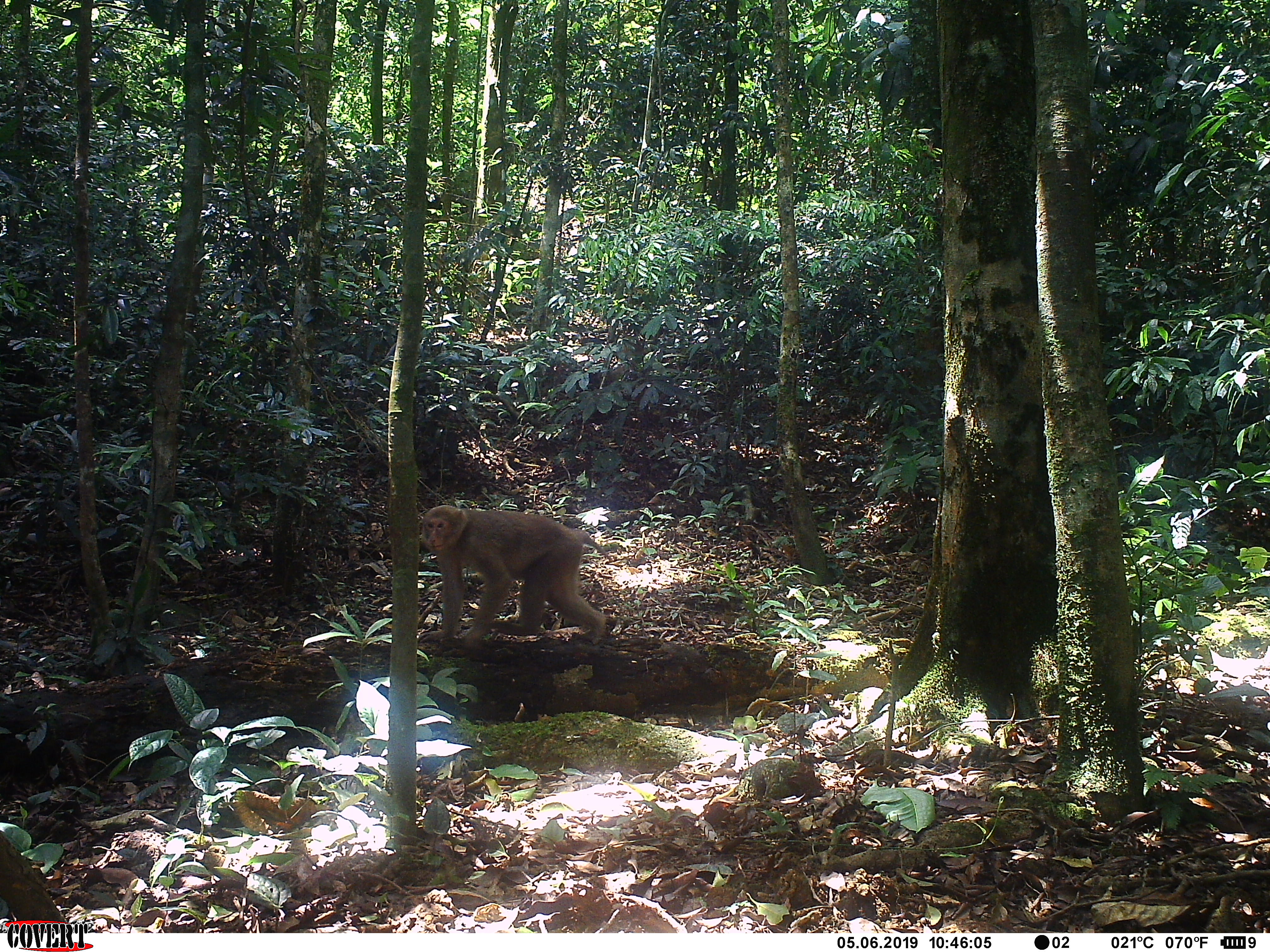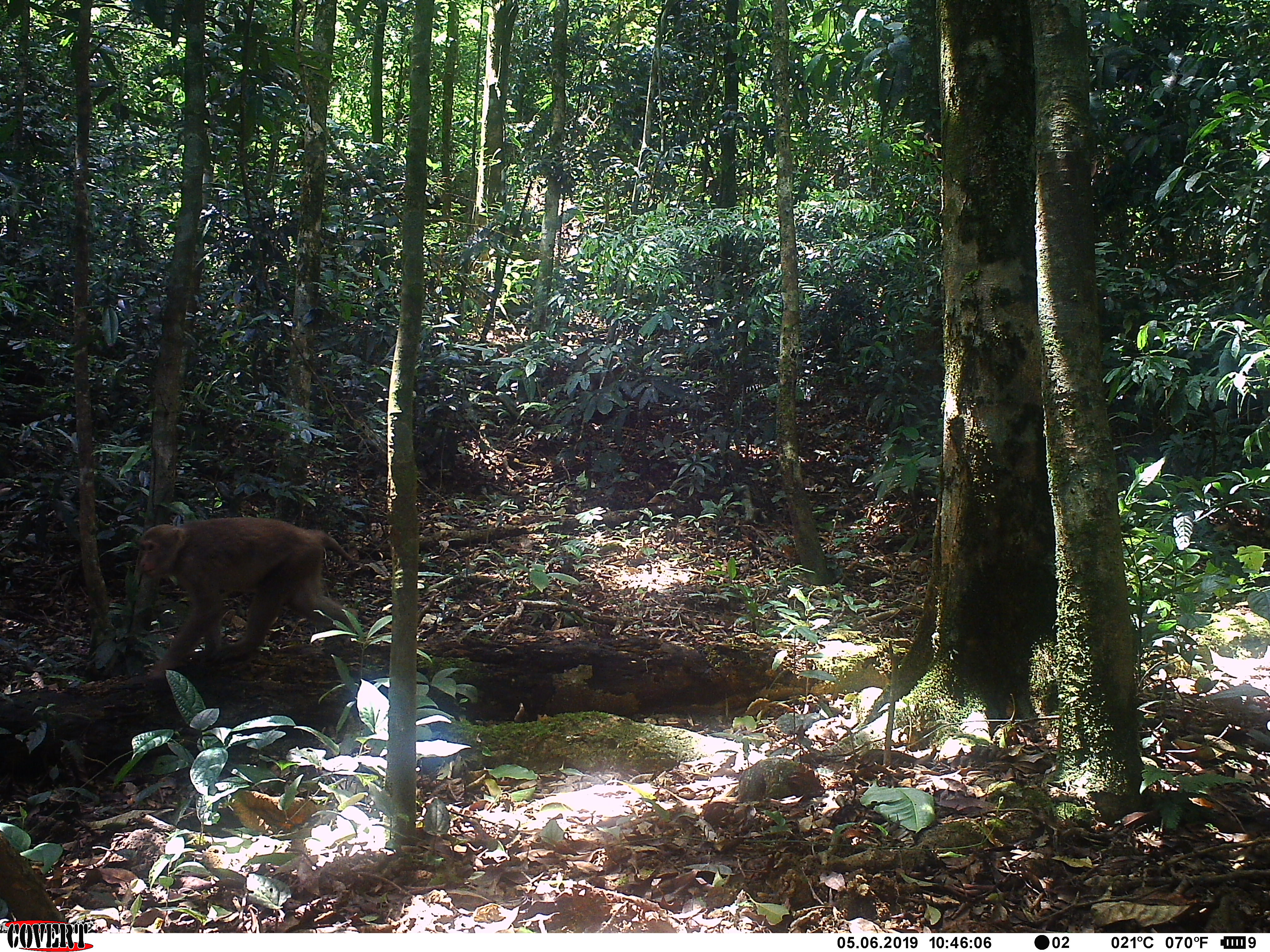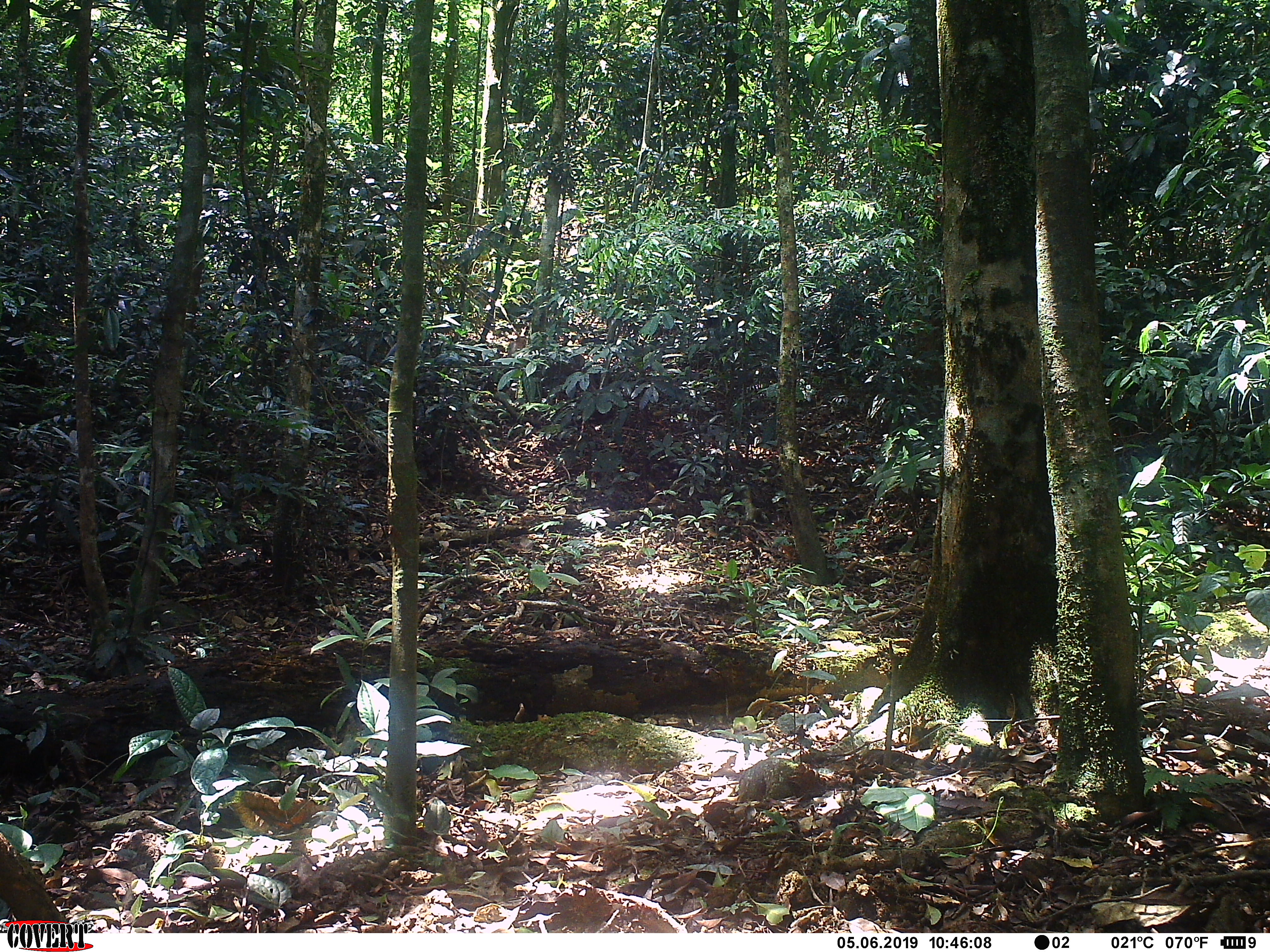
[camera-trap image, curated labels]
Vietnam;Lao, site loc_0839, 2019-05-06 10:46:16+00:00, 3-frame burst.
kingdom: Animalia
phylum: Chordata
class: Mammalia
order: Primates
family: Cercopithecidae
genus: Macaca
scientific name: Macaca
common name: macaque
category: macaque not stump tailed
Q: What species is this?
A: Macaque not stump tailed (macaque) (Macaca).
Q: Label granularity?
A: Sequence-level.